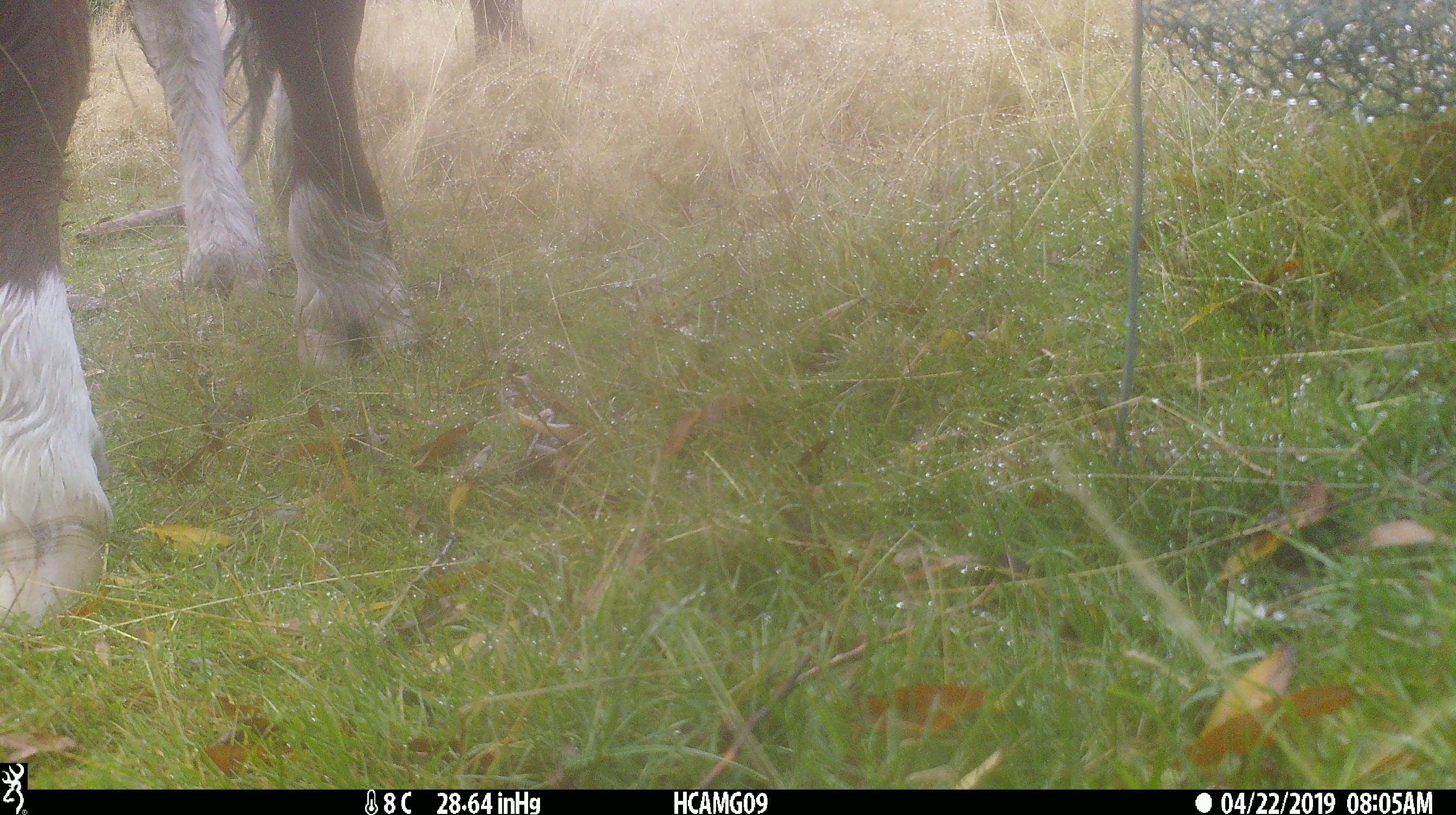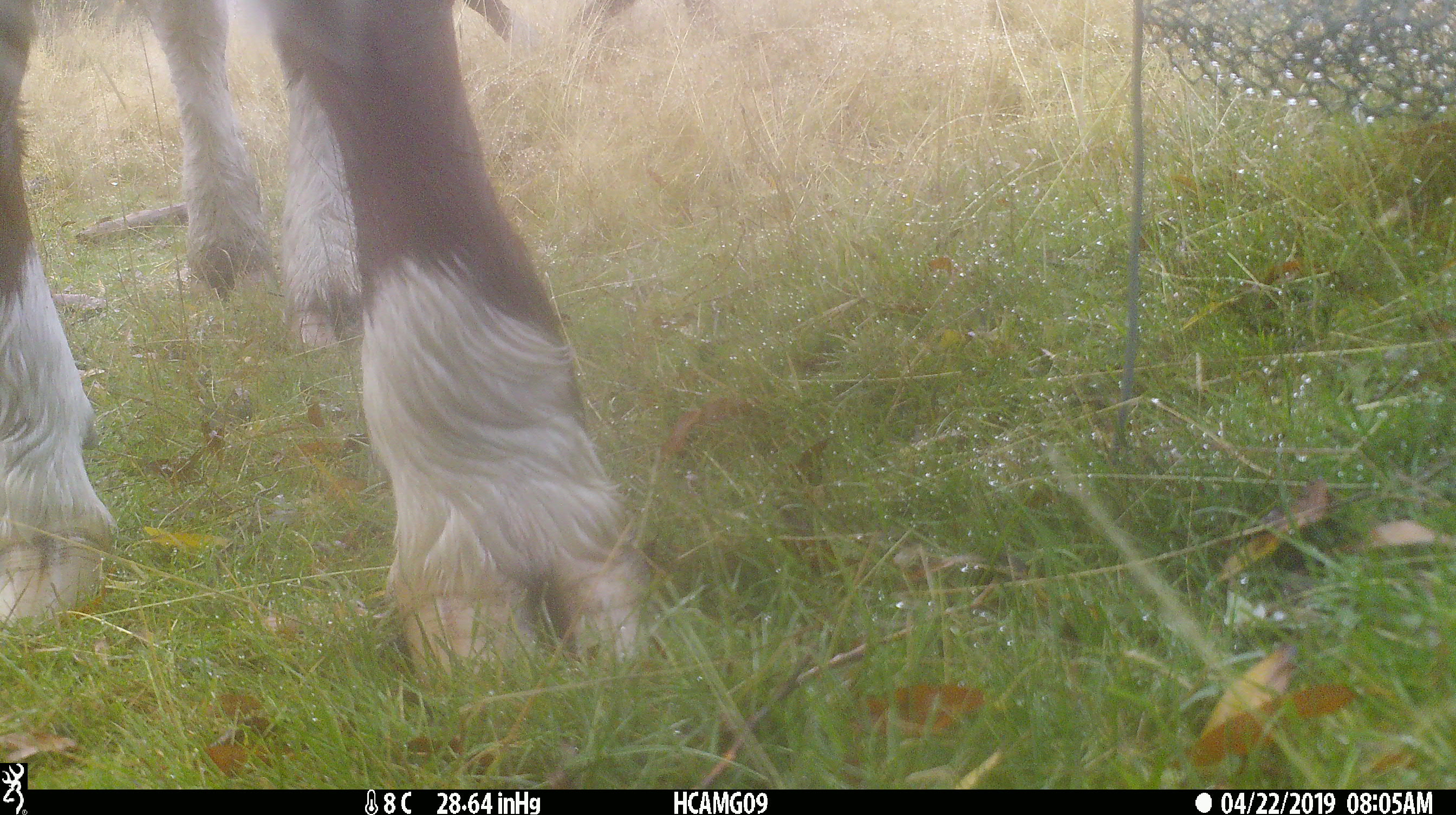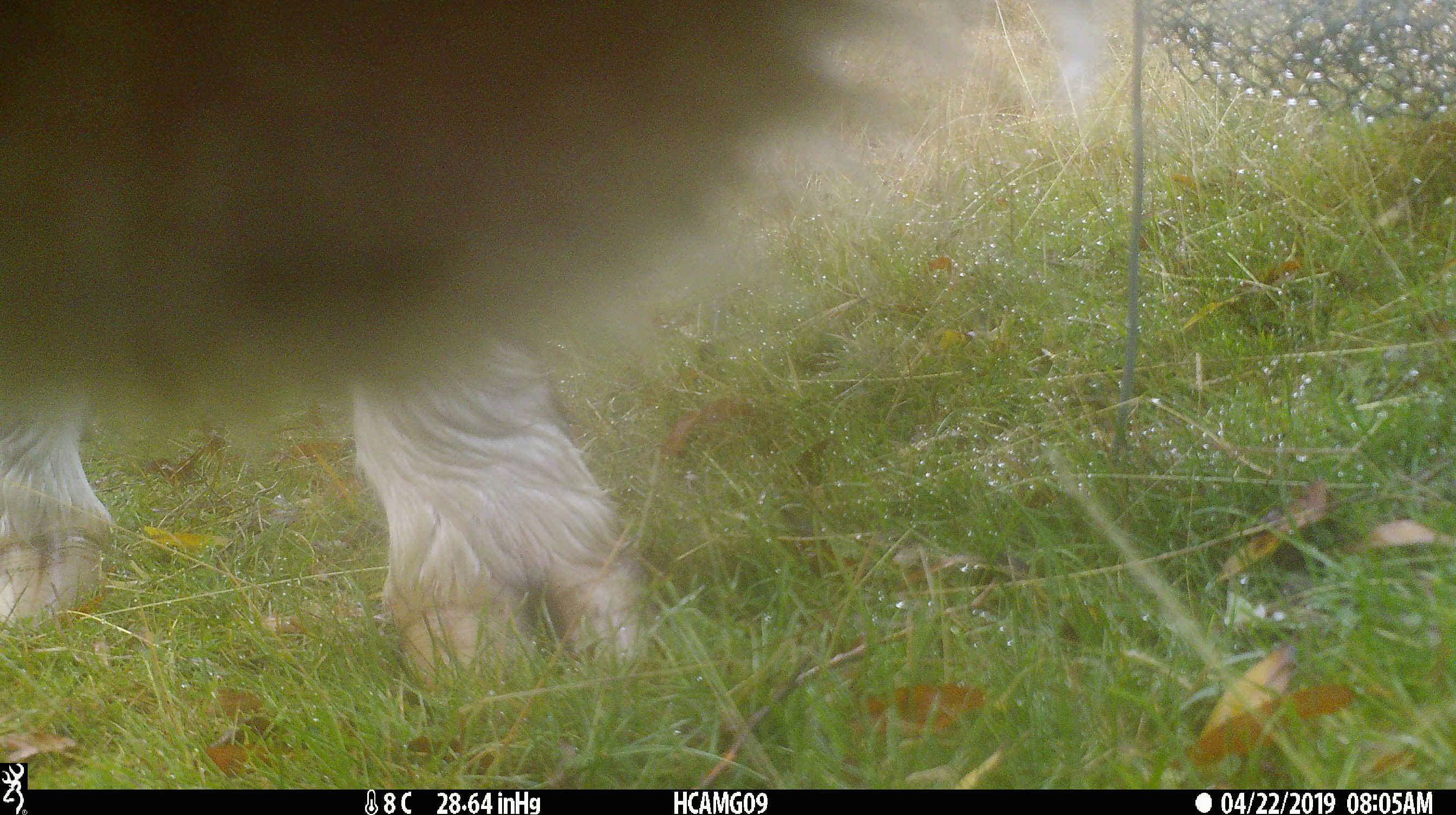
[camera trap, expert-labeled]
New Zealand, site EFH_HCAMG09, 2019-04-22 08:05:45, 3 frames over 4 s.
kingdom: Animalia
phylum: Chordata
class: Mammalia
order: Artiodactyla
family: Bovidae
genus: Bos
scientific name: Bos taurus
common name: domestic cow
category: cow